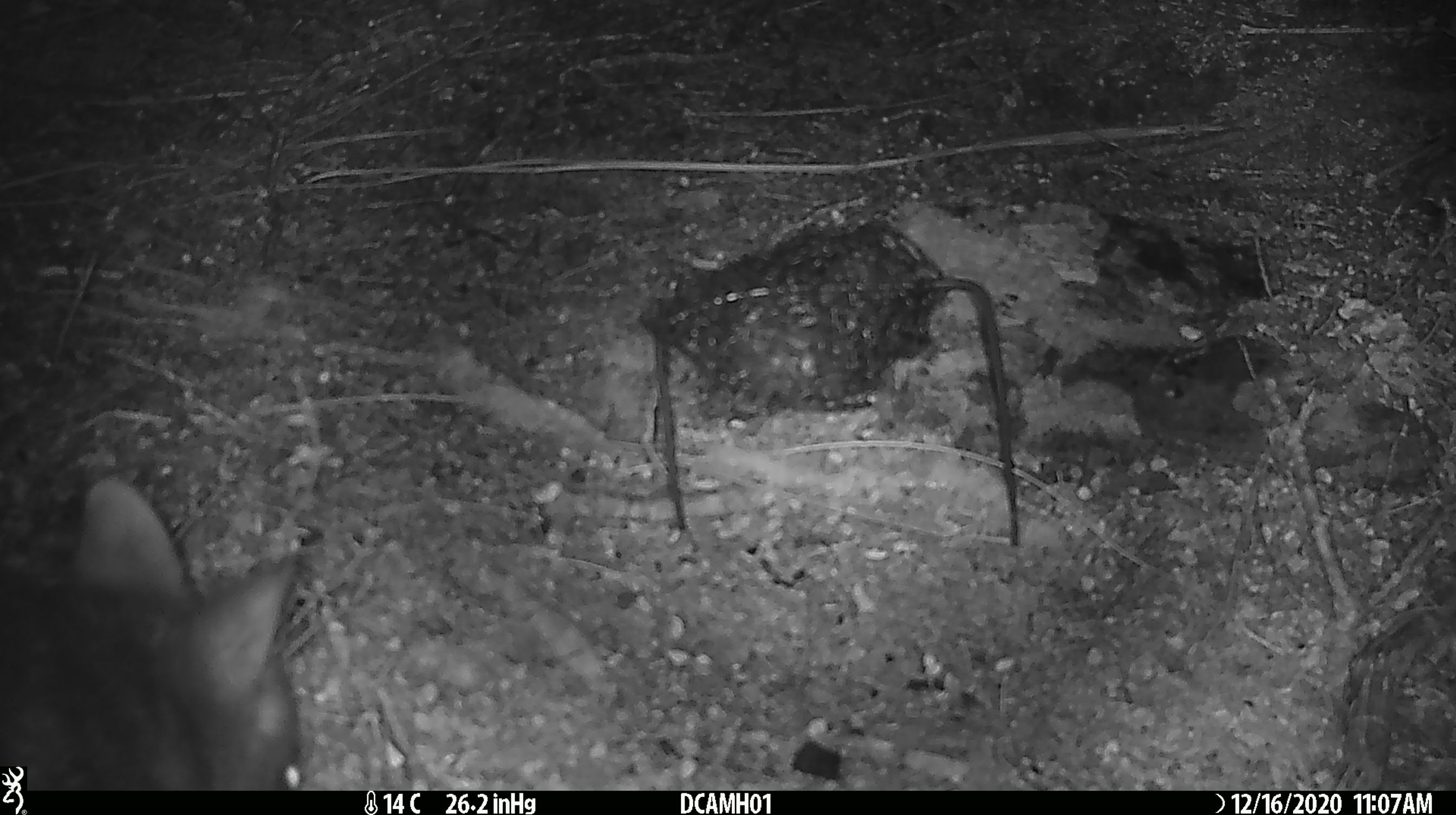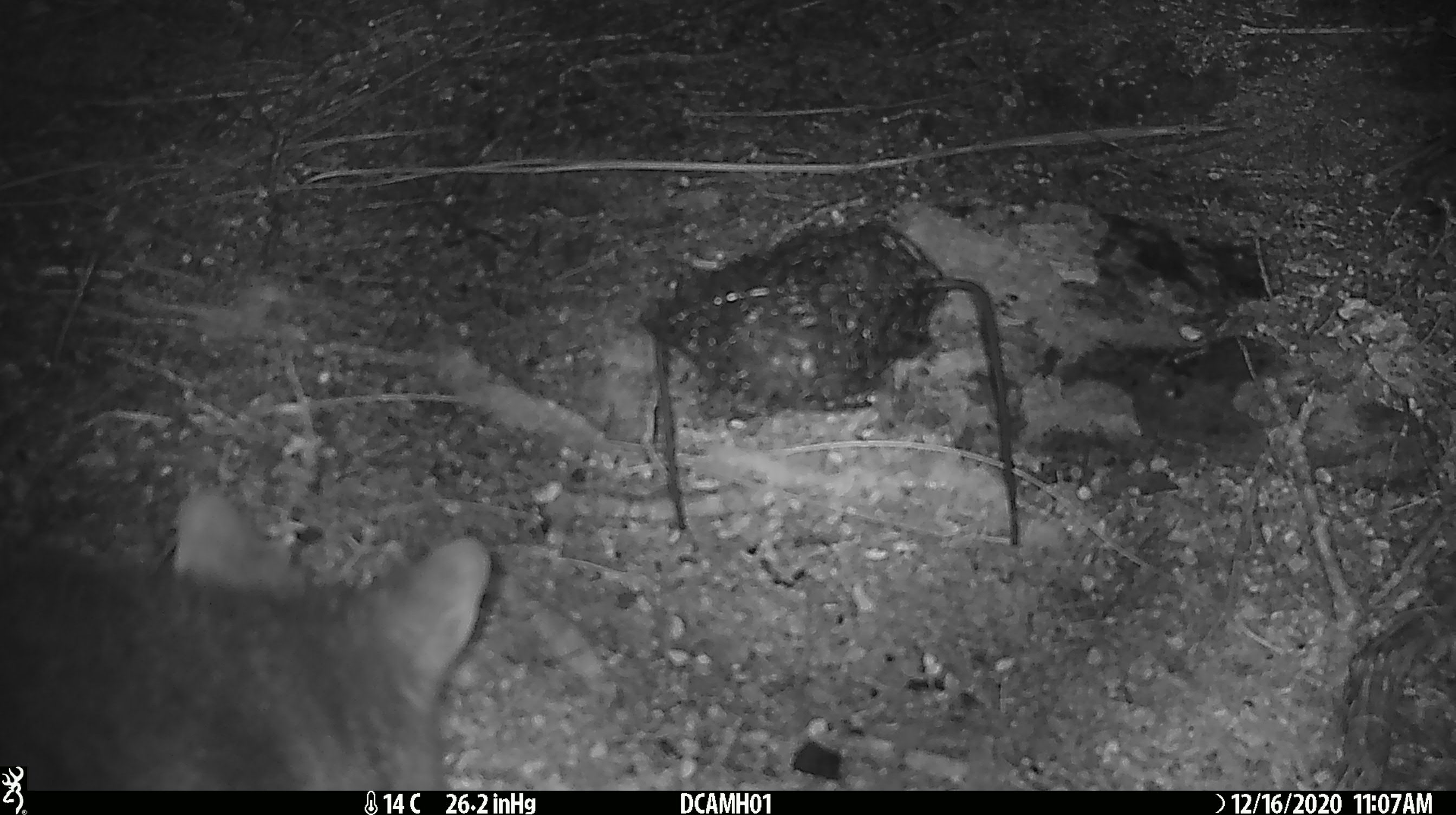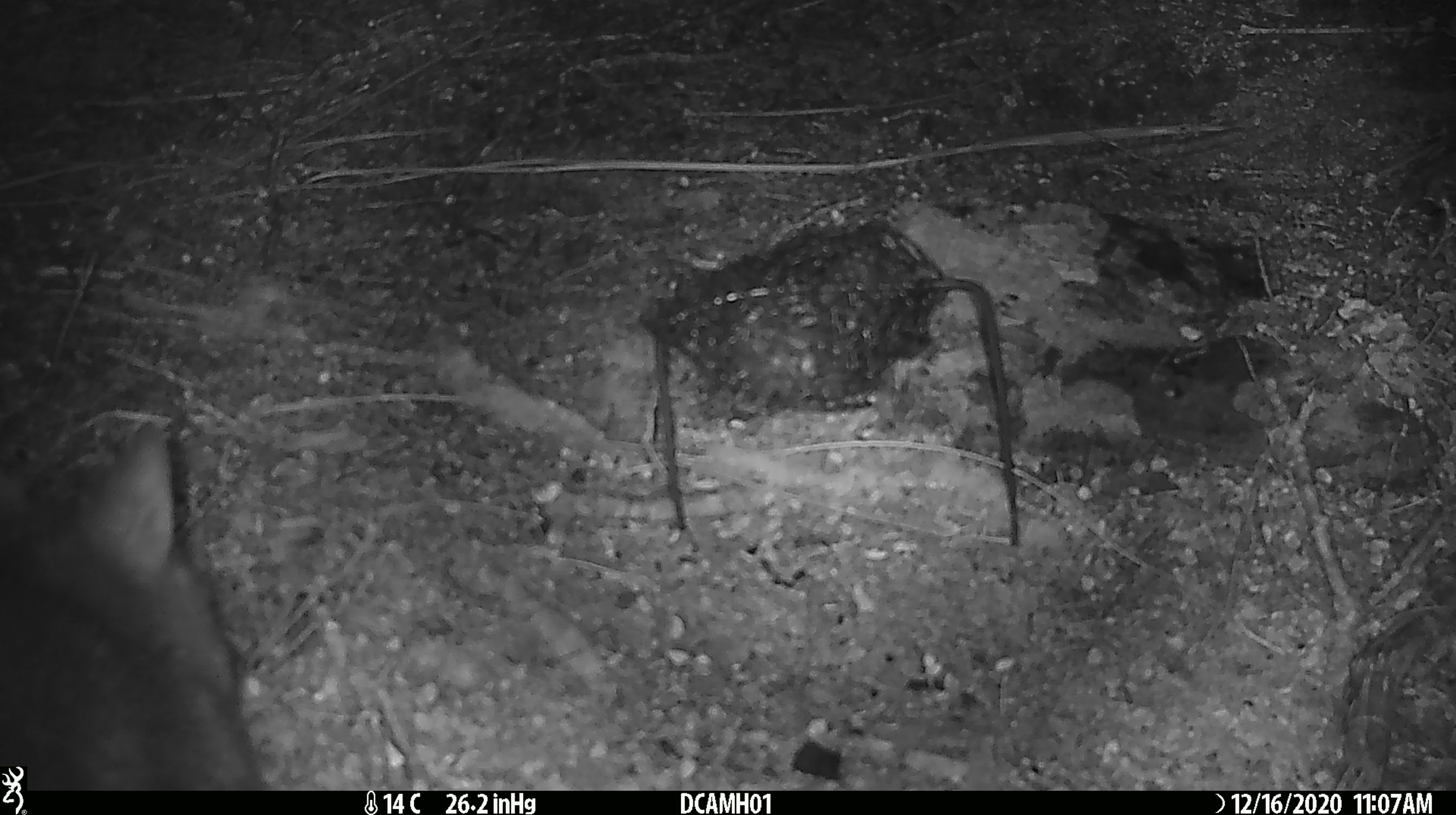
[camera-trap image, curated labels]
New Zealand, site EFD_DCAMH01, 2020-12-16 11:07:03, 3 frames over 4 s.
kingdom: Animalia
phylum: Chordata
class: Mammalia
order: Diprotodontia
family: Phalangeridae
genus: Trichosurus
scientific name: Trichosurus vulpecula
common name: common brushtail possum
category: possum